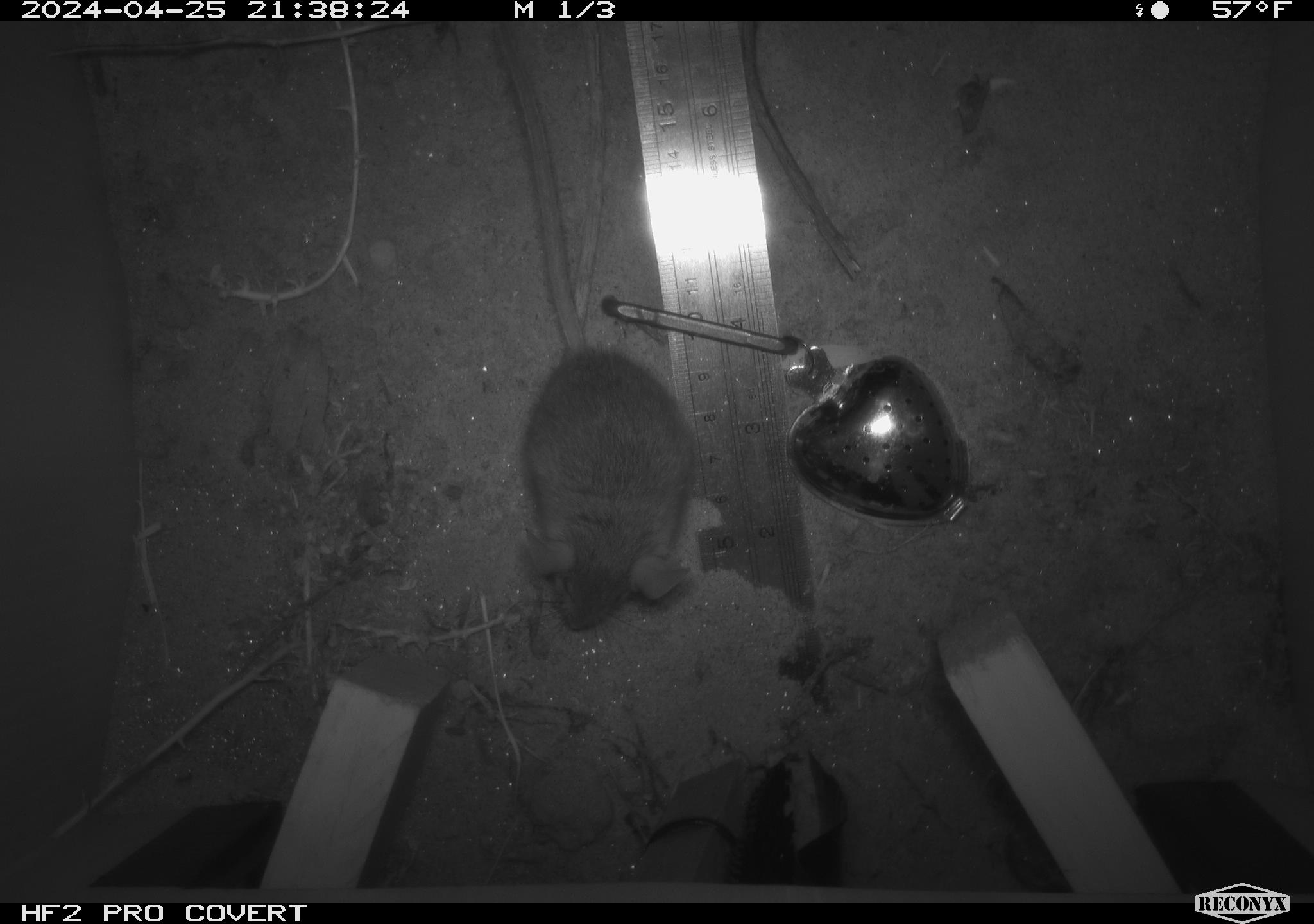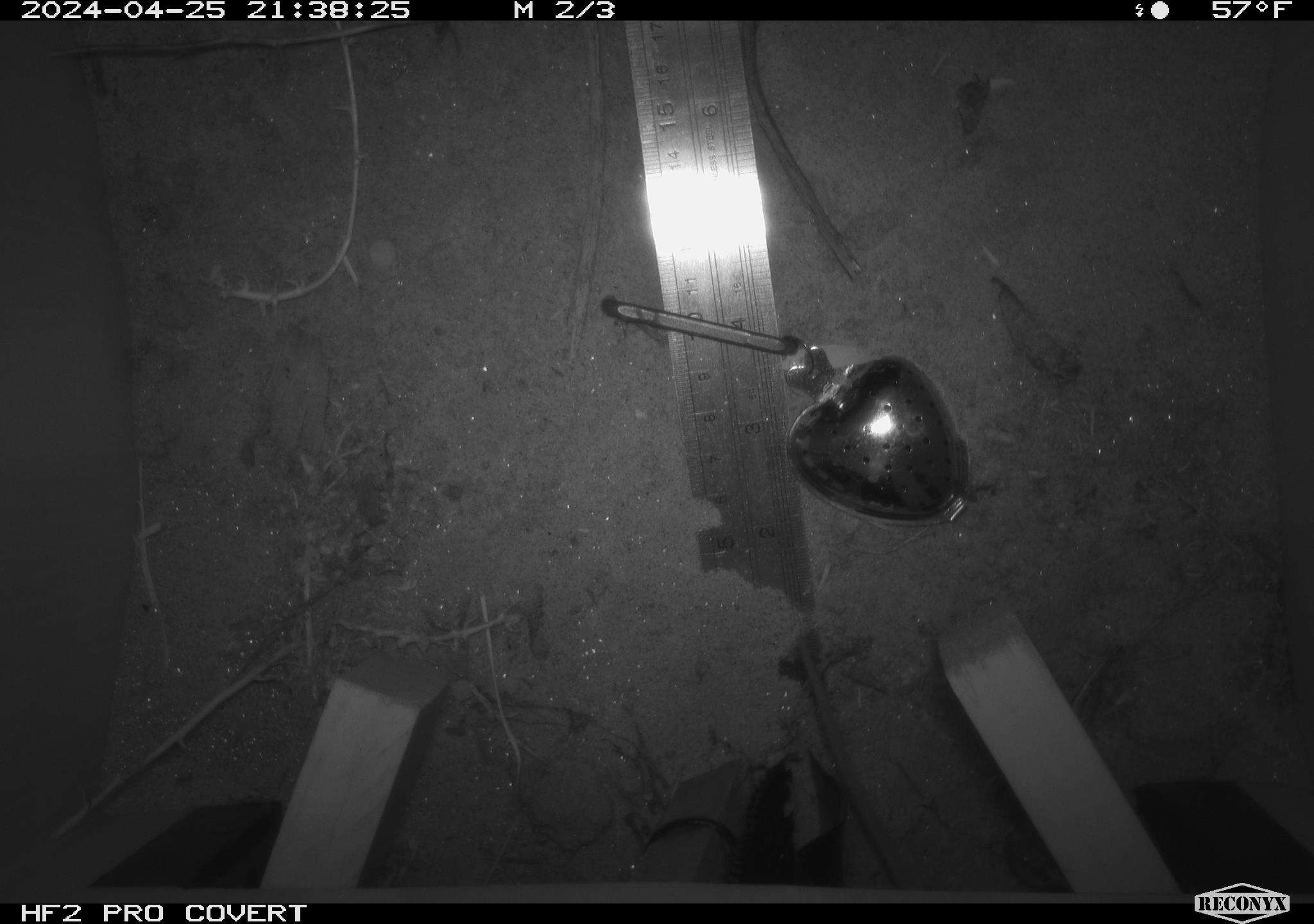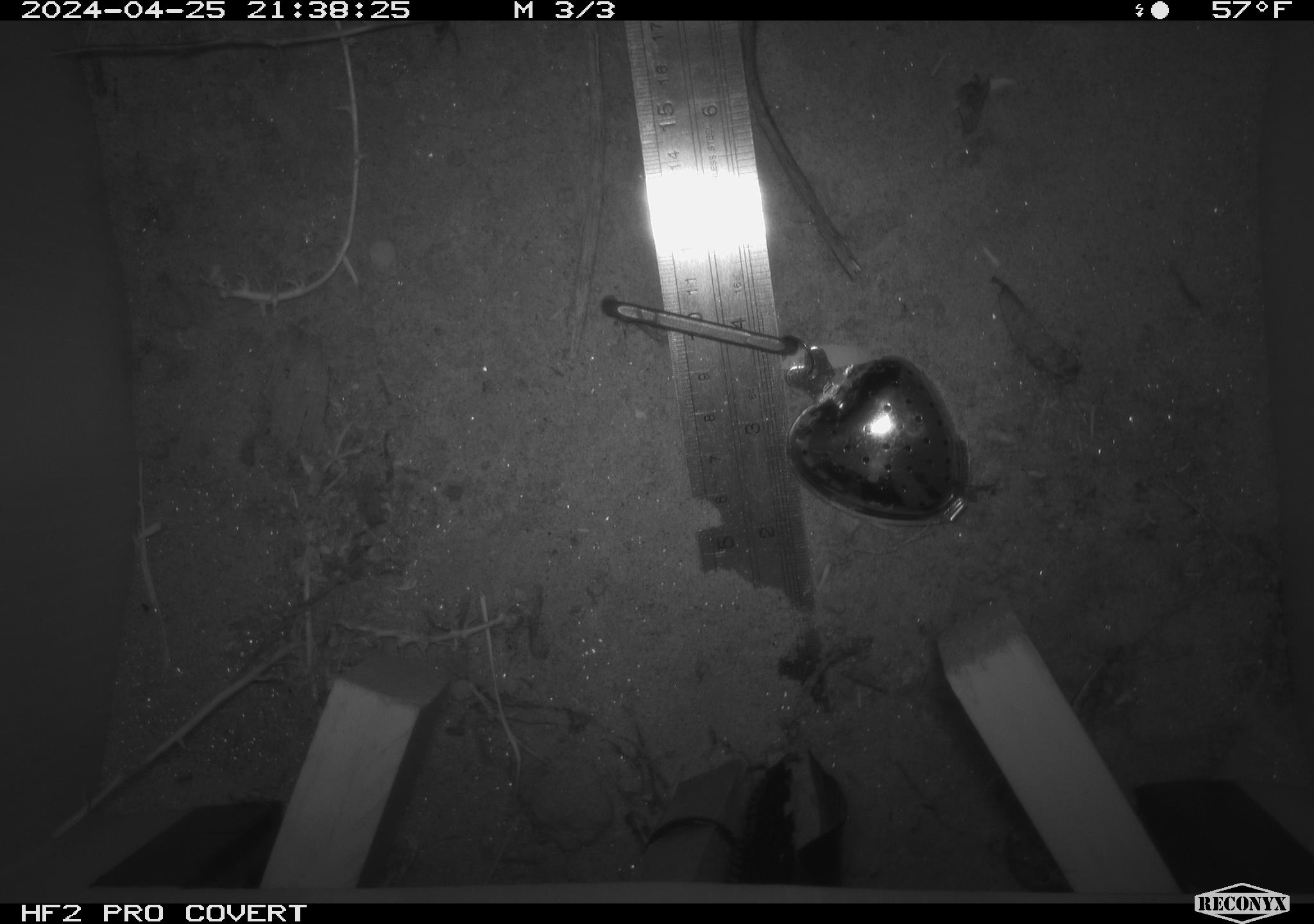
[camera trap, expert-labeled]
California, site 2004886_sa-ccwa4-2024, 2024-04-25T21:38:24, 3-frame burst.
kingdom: Animalia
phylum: Chordata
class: Mammalia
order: Rodentia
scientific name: Rodentia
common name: woodrat or rat or mouse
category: woodrat or rat or mouse species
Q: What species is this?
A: Woodrat or rat or mouse species (woodrat or rat or mouse) (Rodentia).